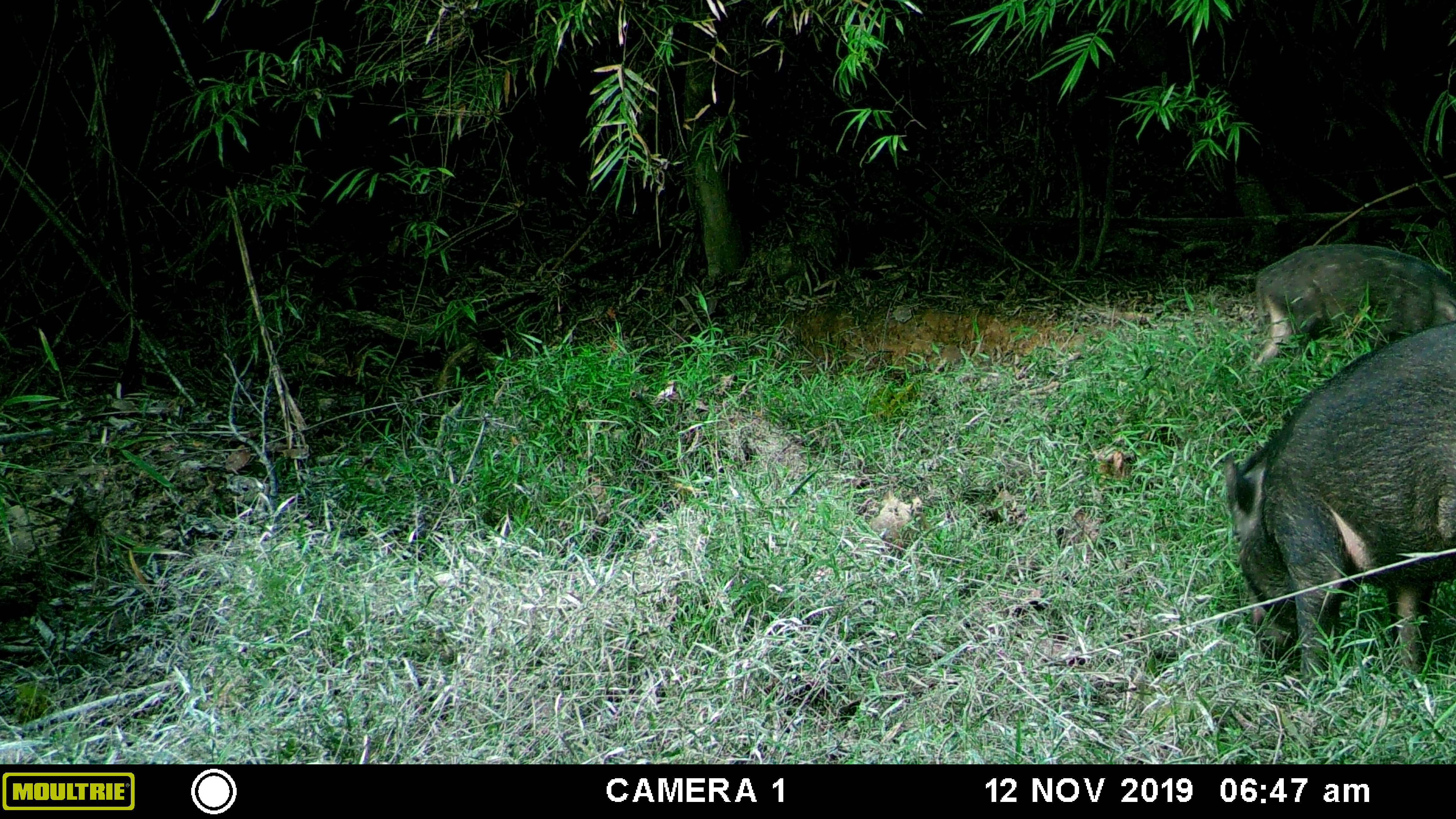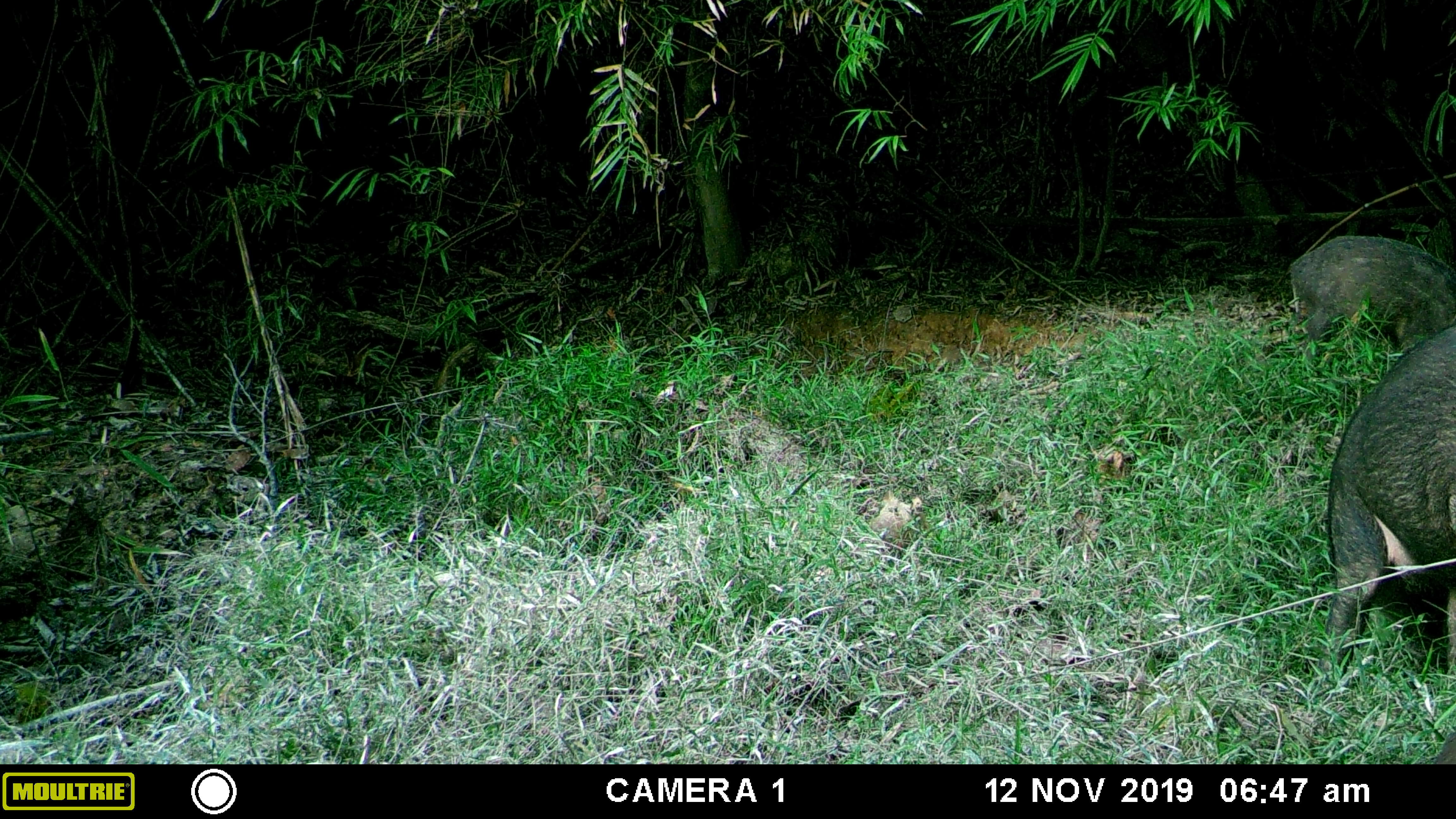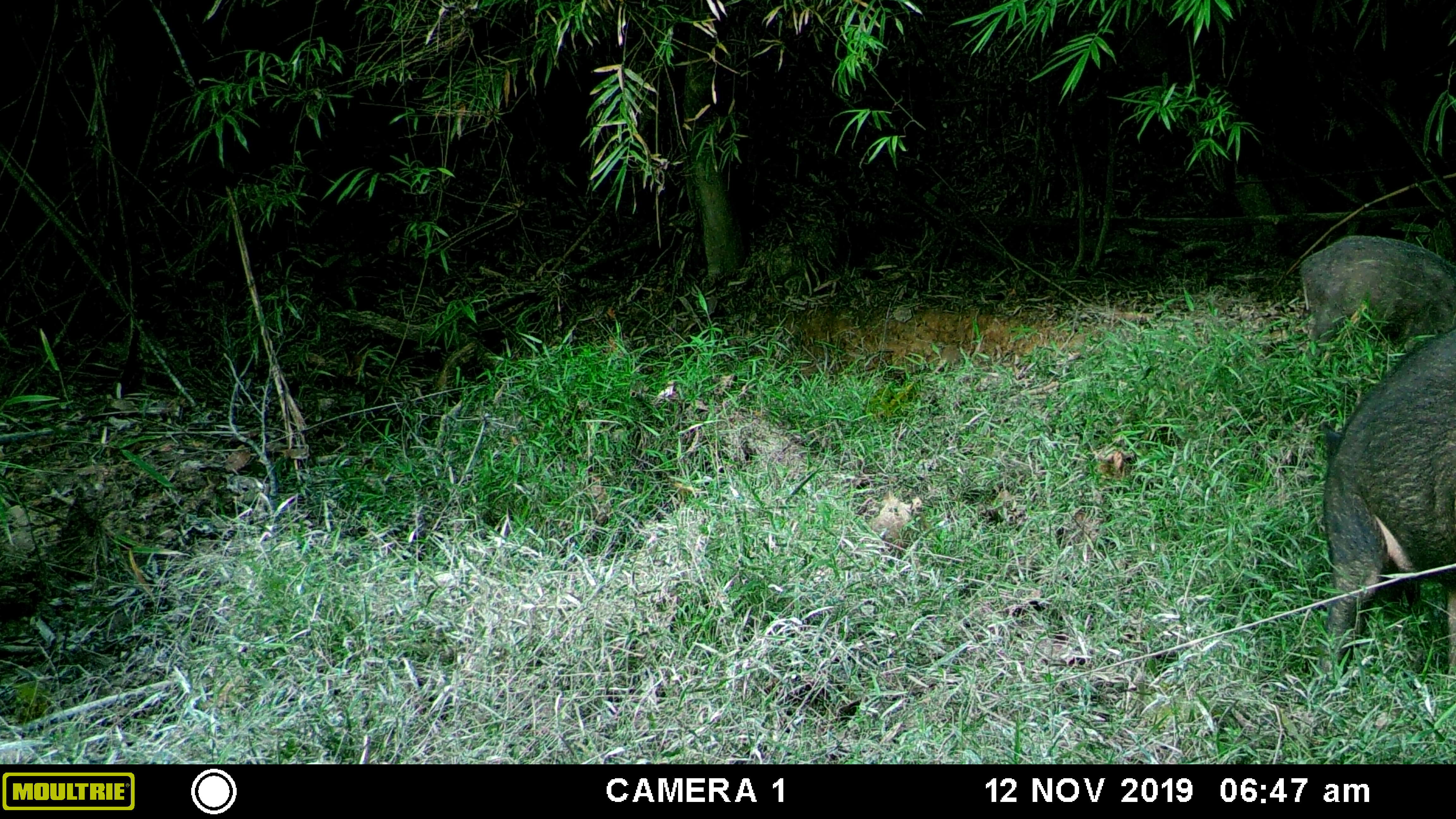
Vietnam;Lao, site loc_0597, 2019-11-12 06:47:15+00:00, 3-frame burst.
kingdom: Animalia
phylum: Chordata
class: Mammalia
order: Artiodactyla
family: Suidae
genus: Sus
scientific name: Sus scrofa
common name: eurasian wild pig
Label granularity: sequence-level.